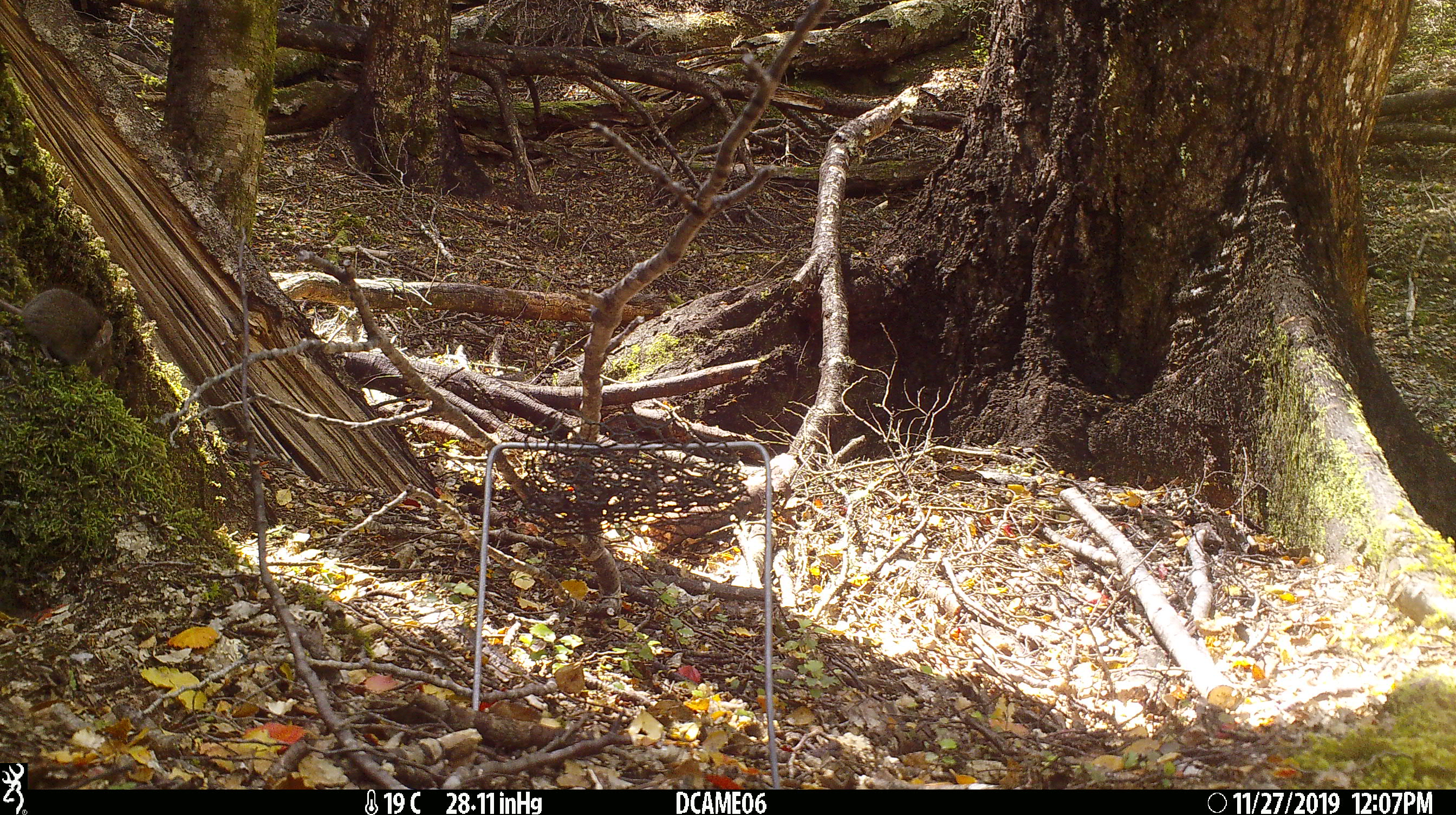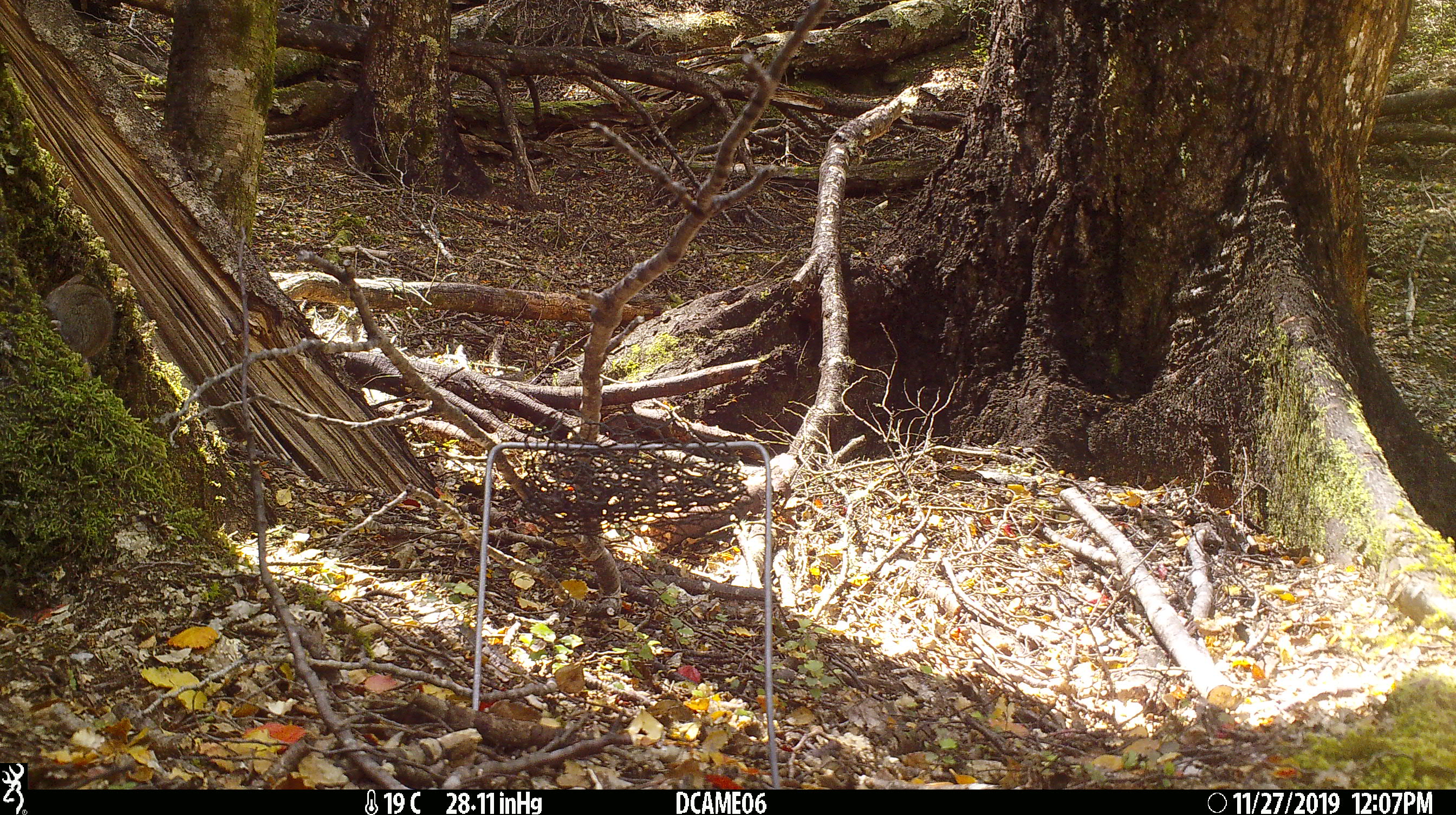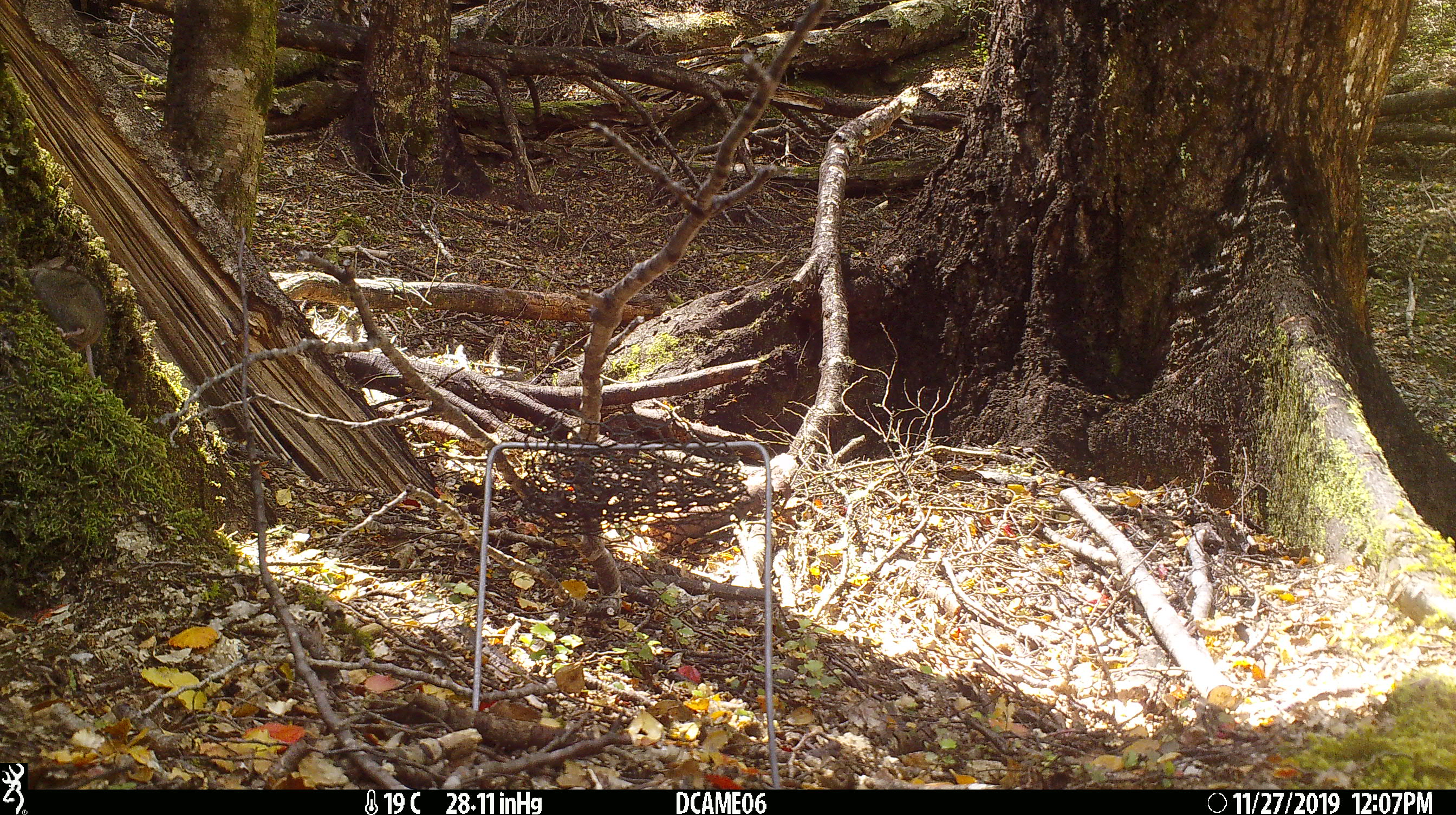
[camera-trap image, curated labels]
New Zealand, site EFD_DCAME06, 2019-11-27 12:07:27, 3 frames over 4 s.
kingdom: Animalia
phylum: Chordata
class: Mammalia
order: Rodentia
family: Muridae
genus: Mus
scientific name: Mus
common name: mouse